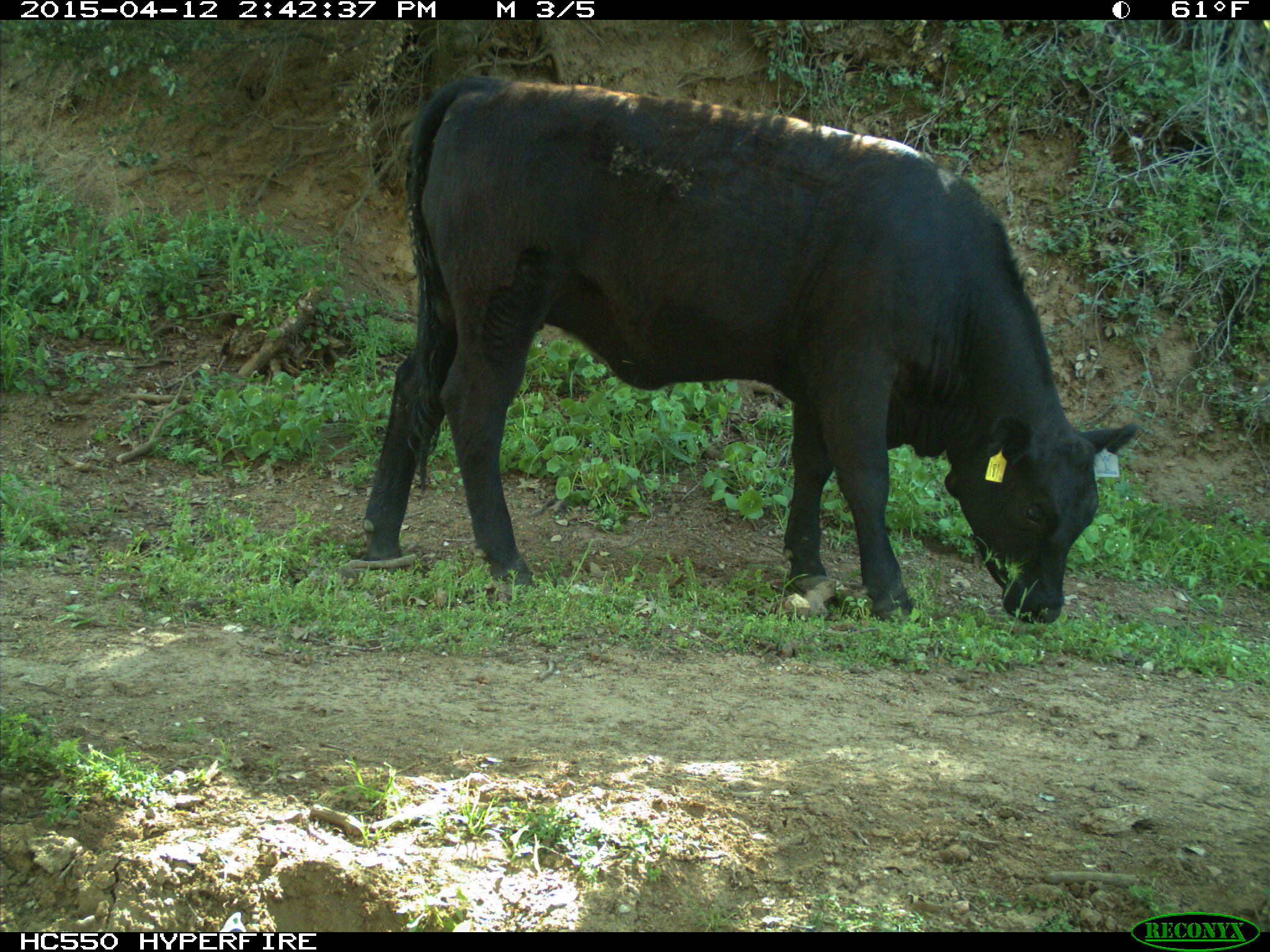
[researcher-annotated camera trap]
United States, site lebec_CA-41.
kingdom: Animalia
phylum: Chordata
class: Mammalia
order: Artiodactyla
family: Bovidae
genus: Bos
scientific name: Bos taurus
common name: domestic cow